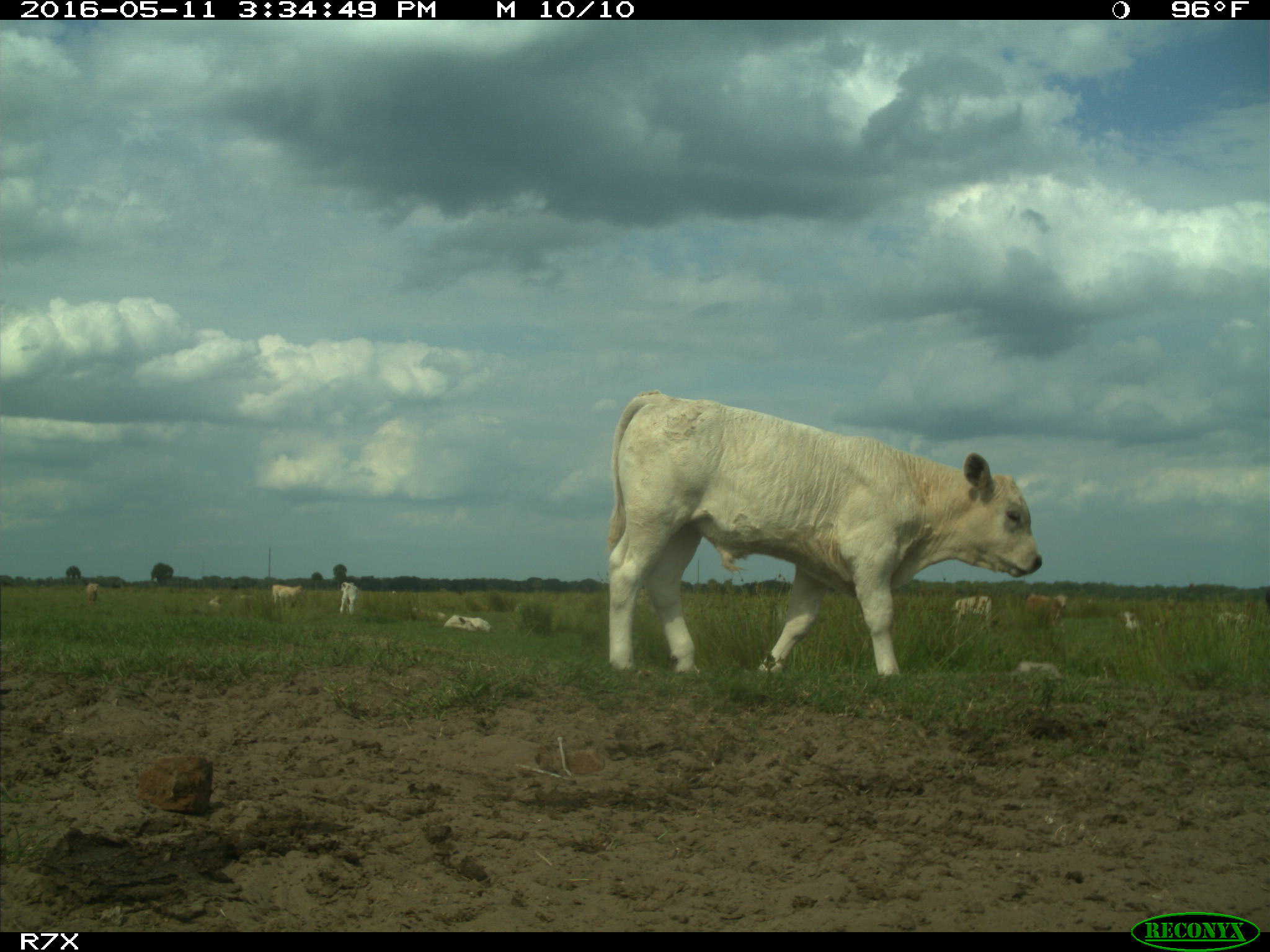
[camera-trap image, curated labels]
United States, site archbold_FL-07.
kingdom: Animalia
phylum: Chordata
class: Mammalia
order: Artiodactyla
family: Bovidae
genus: Bos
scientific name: Bos taurus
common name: domestic cow